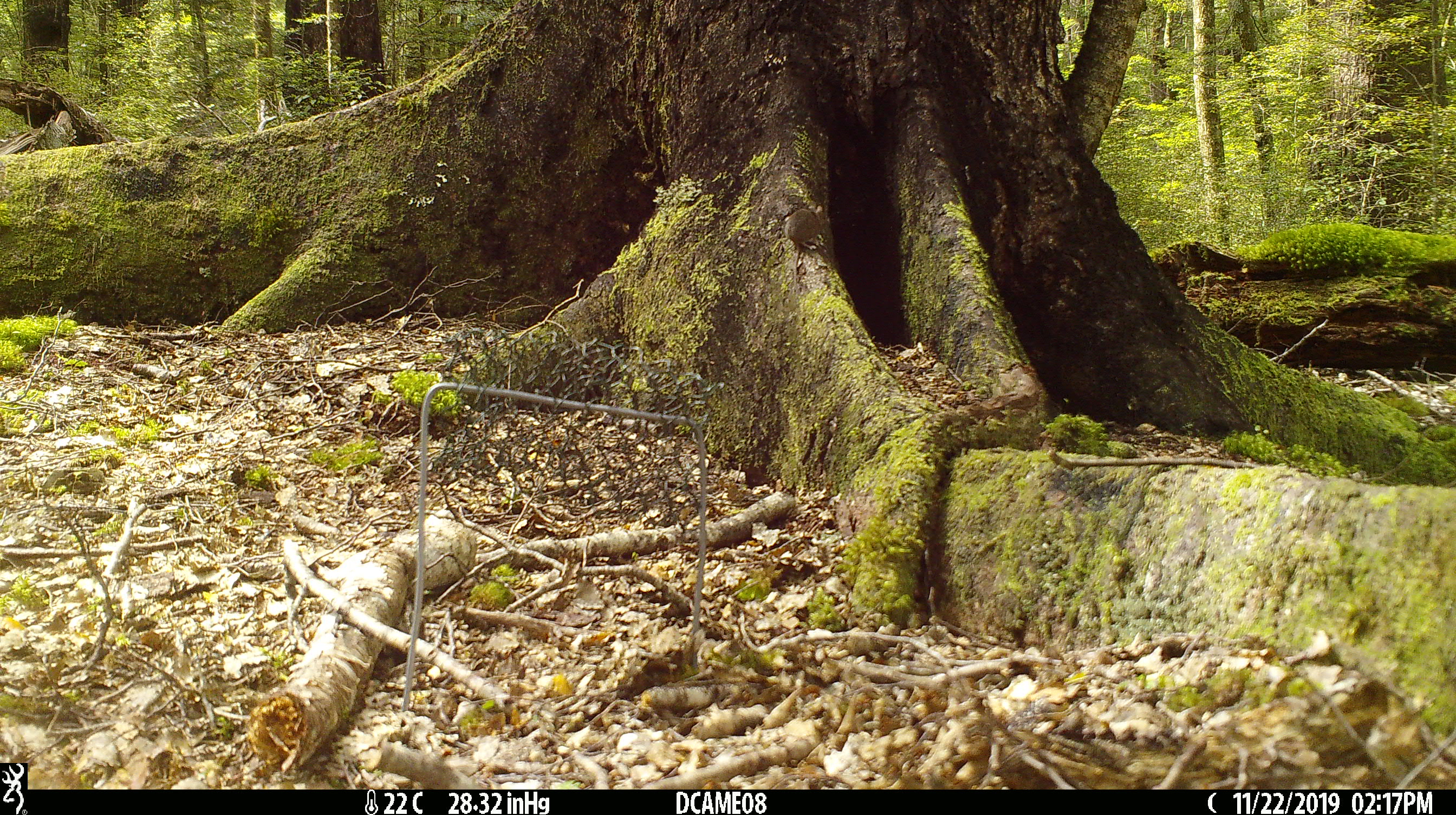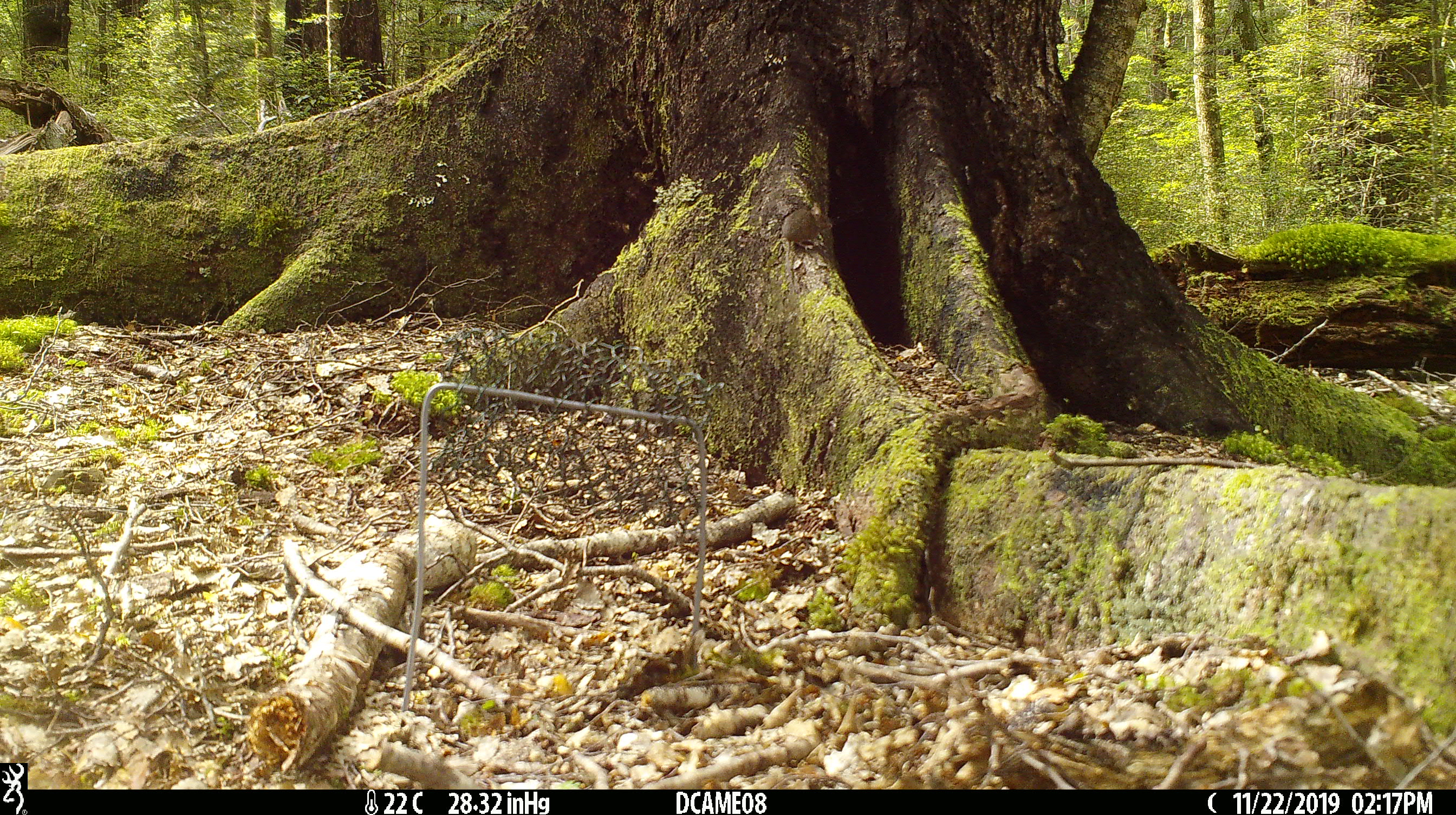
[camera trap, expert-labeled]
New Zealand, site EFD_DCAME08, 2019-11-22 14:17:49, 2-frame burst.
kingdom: Animalia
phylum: Chordata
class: Mammalia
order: Rodentia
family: Muridae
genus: Mus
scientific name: Mus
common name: mouse